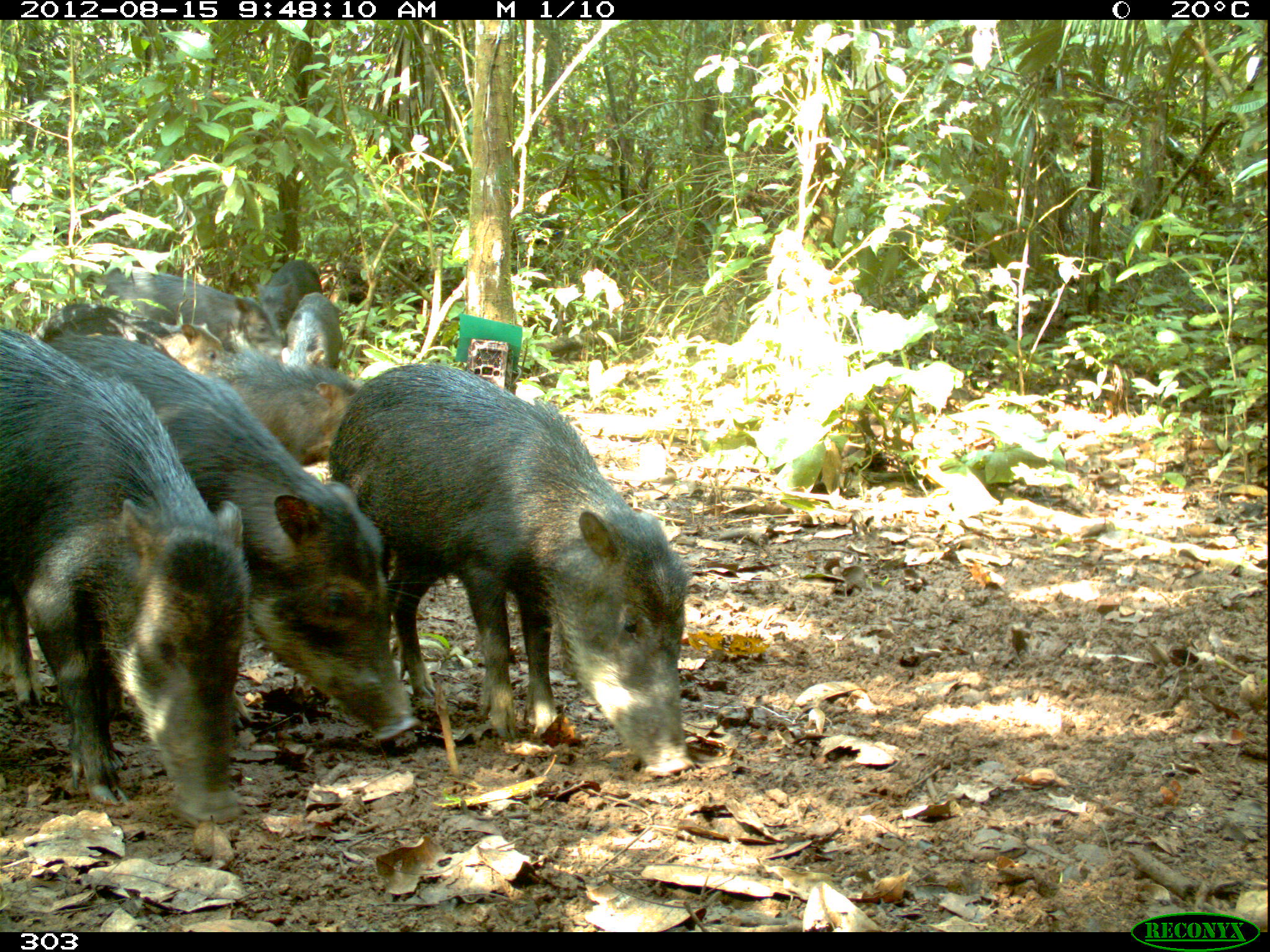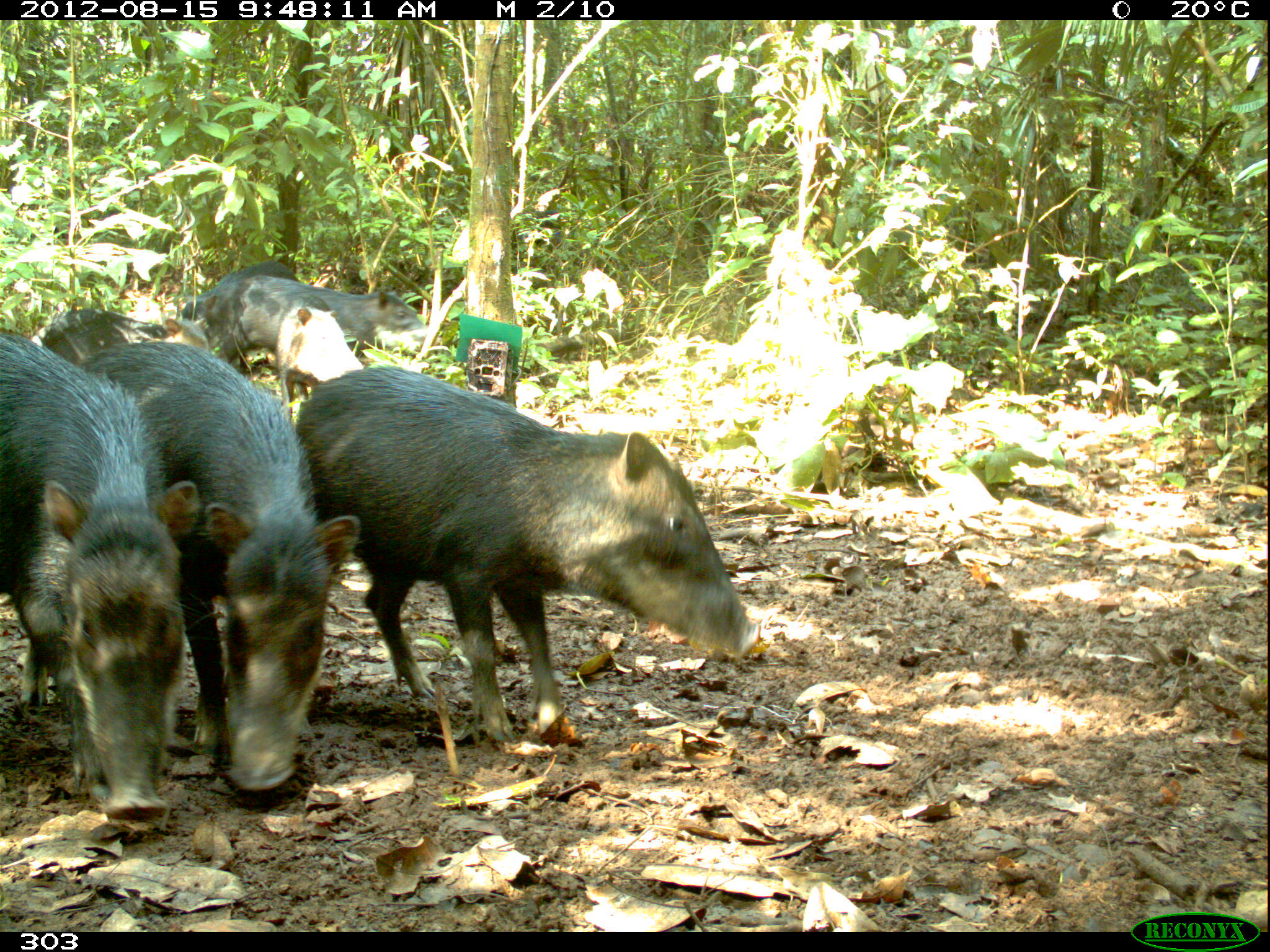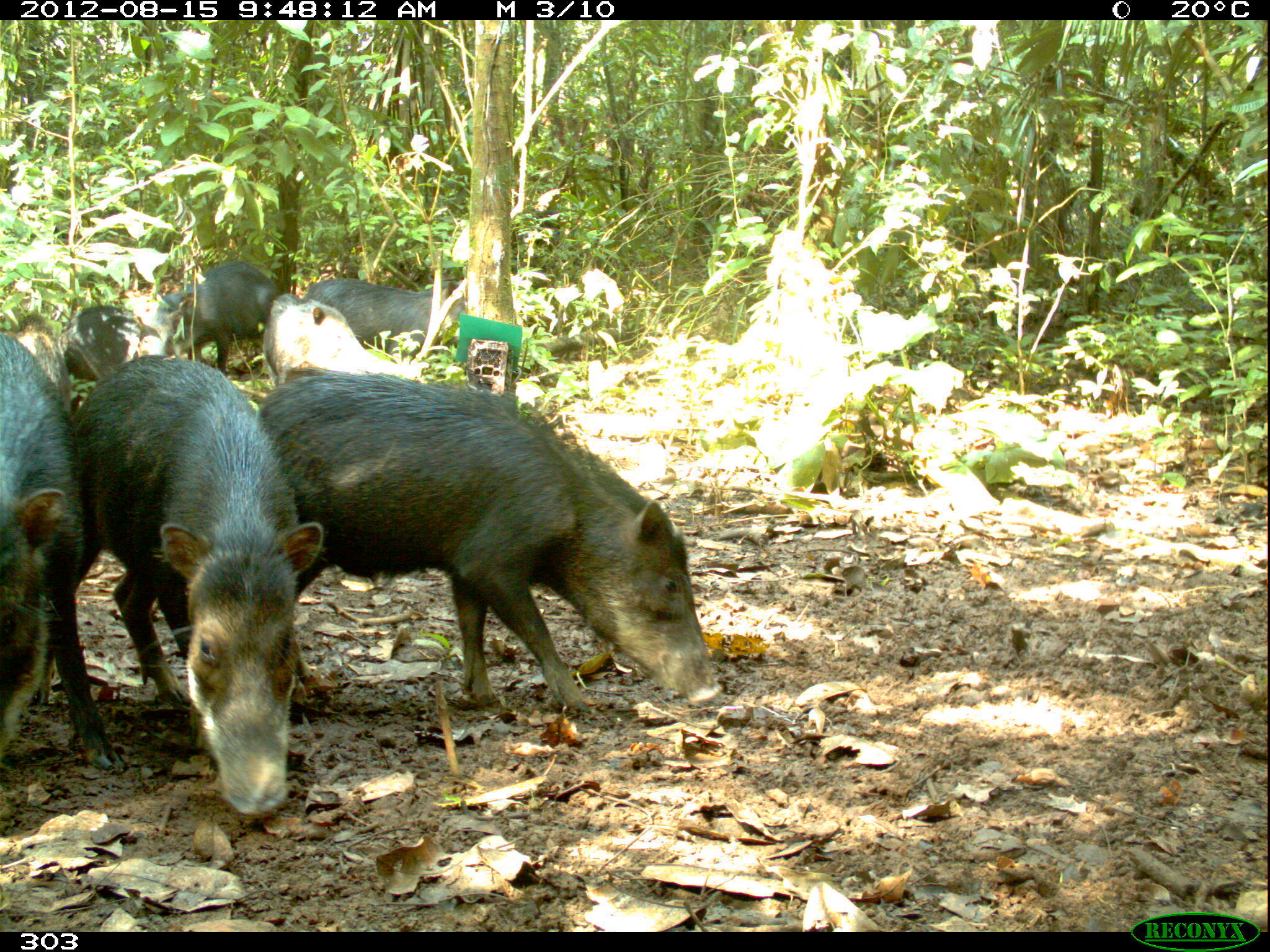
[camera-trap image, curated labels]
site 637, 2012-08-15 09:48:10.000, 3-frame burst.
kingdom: Animalia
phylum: Chordata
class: Mammalia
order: Artiodactyla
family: Tayassuidae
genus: Tayassu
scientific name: Tayassu pecari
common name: white-lipped peccary